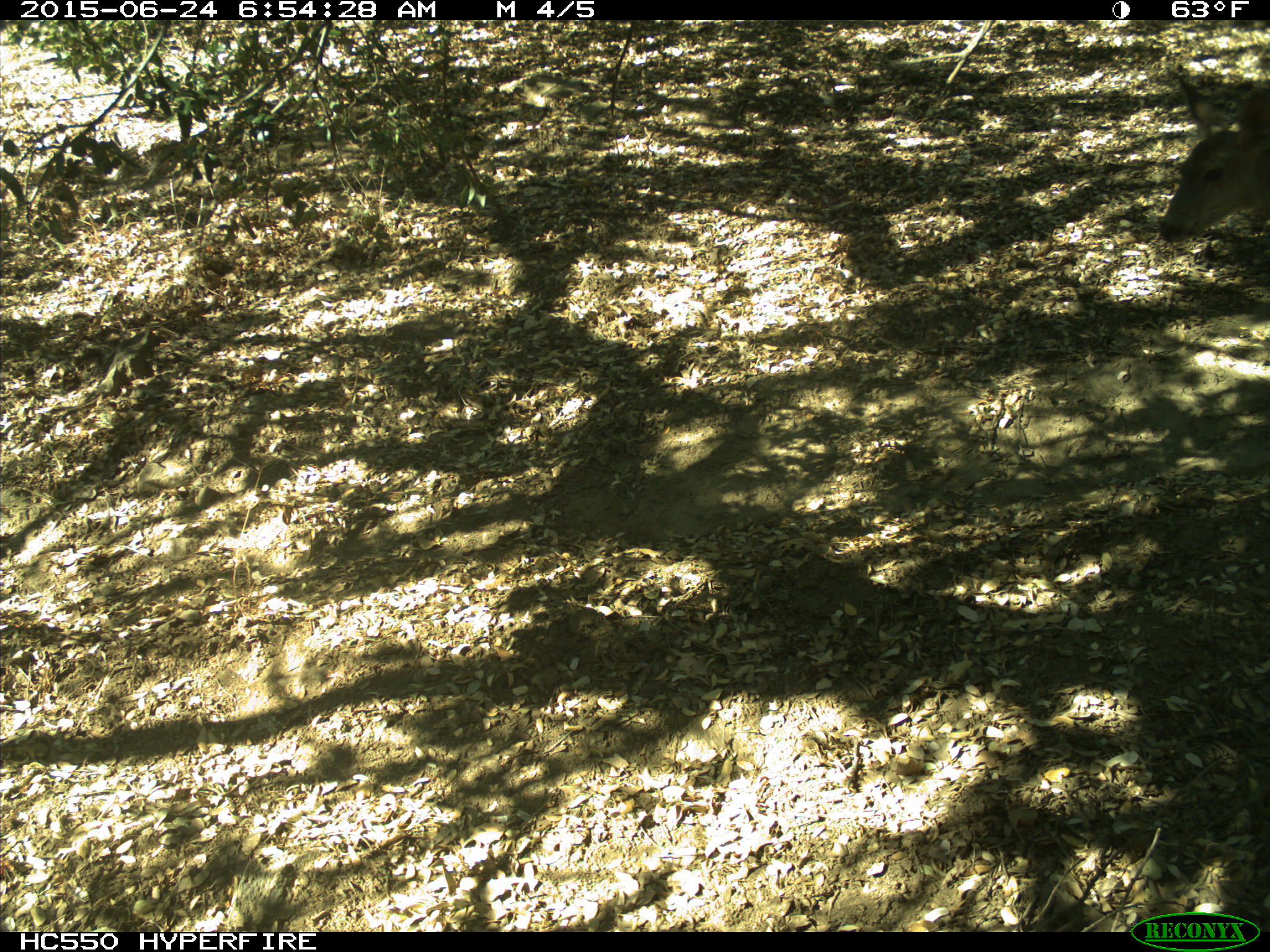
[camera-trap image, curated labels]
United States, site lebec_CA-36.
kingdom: Animalia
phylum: Chordata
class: Mammalia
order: Artiodactyla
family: Cervidae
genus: Odocoileus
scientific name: Odocoileus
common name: deer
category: unidentified deer